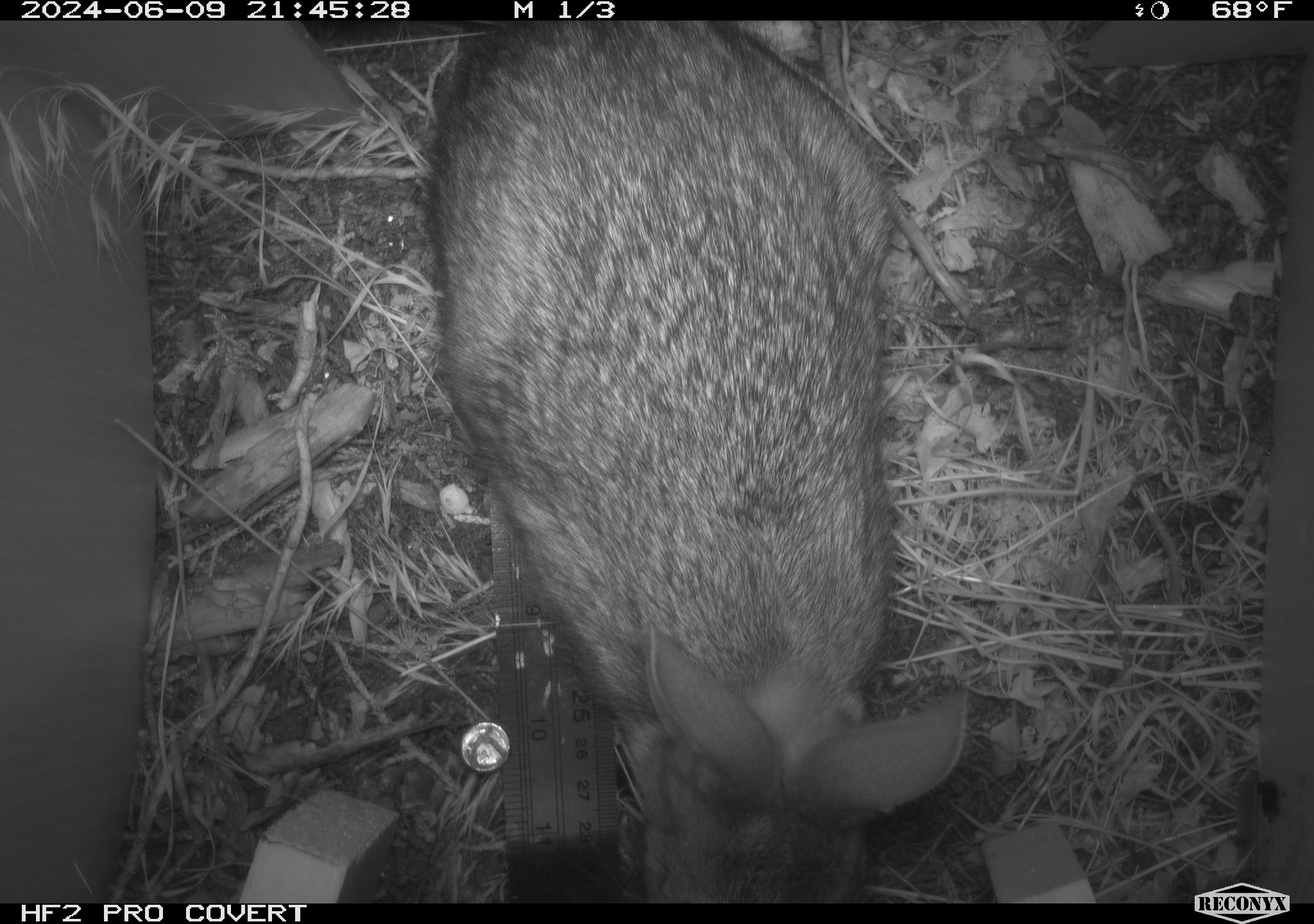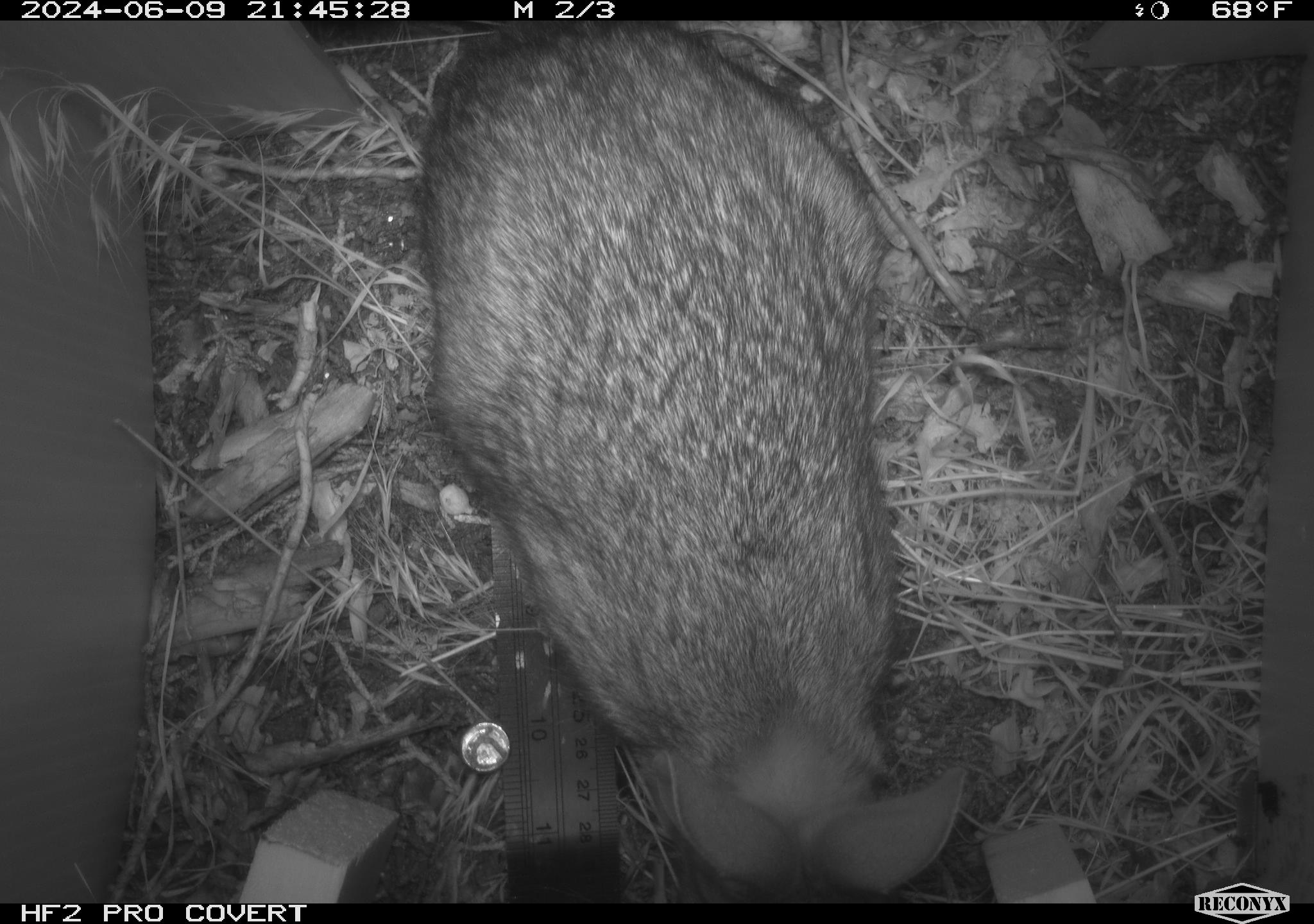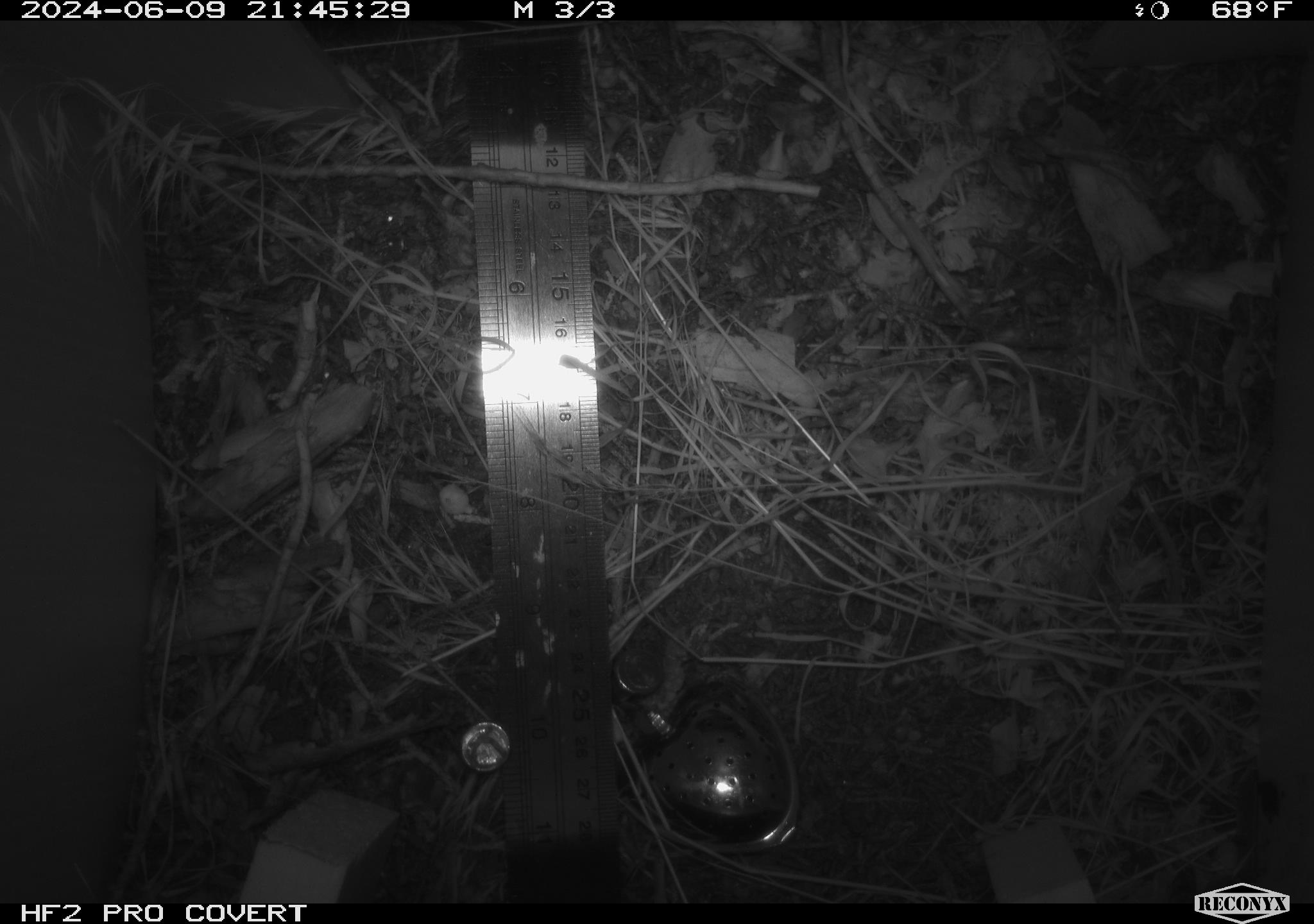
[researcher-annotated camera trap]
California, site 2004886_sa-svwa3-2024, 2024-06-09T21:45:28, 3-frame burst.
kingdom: Animalia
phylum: Chordata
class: Mammalia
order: Lagomorpha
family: Leporidae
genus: Sylvilagus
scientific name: Sylvilagus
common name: cottontail rabbits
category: sylvilagus species